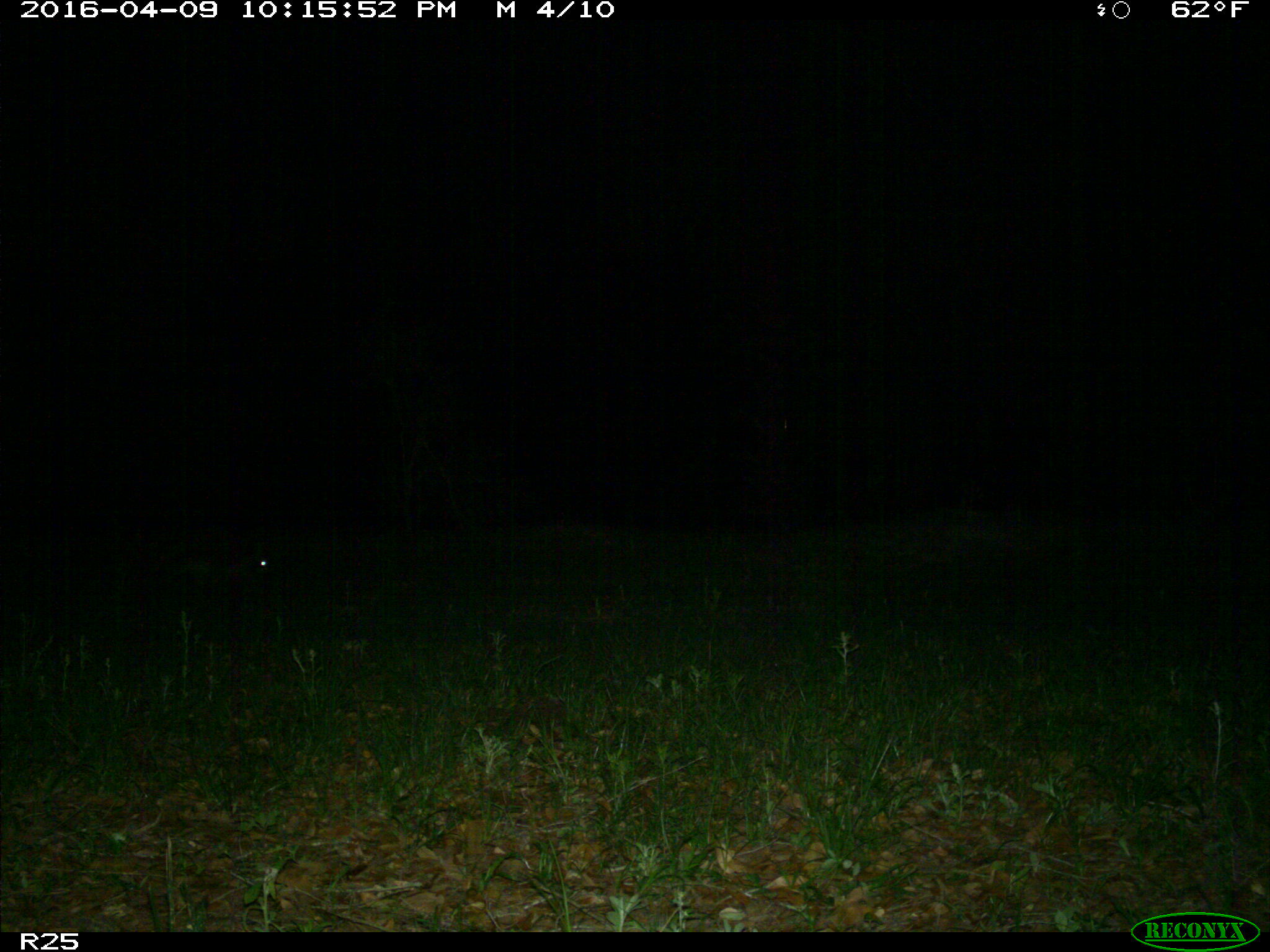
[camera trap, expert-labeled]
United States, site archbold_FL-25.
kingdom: Animalia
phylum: Chordata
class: Mammalia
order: Carnivora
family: Procyonidae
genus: Procyon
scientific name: Procyon lotor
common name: common raccoon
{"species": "Procyon lotor (common raccoon)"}